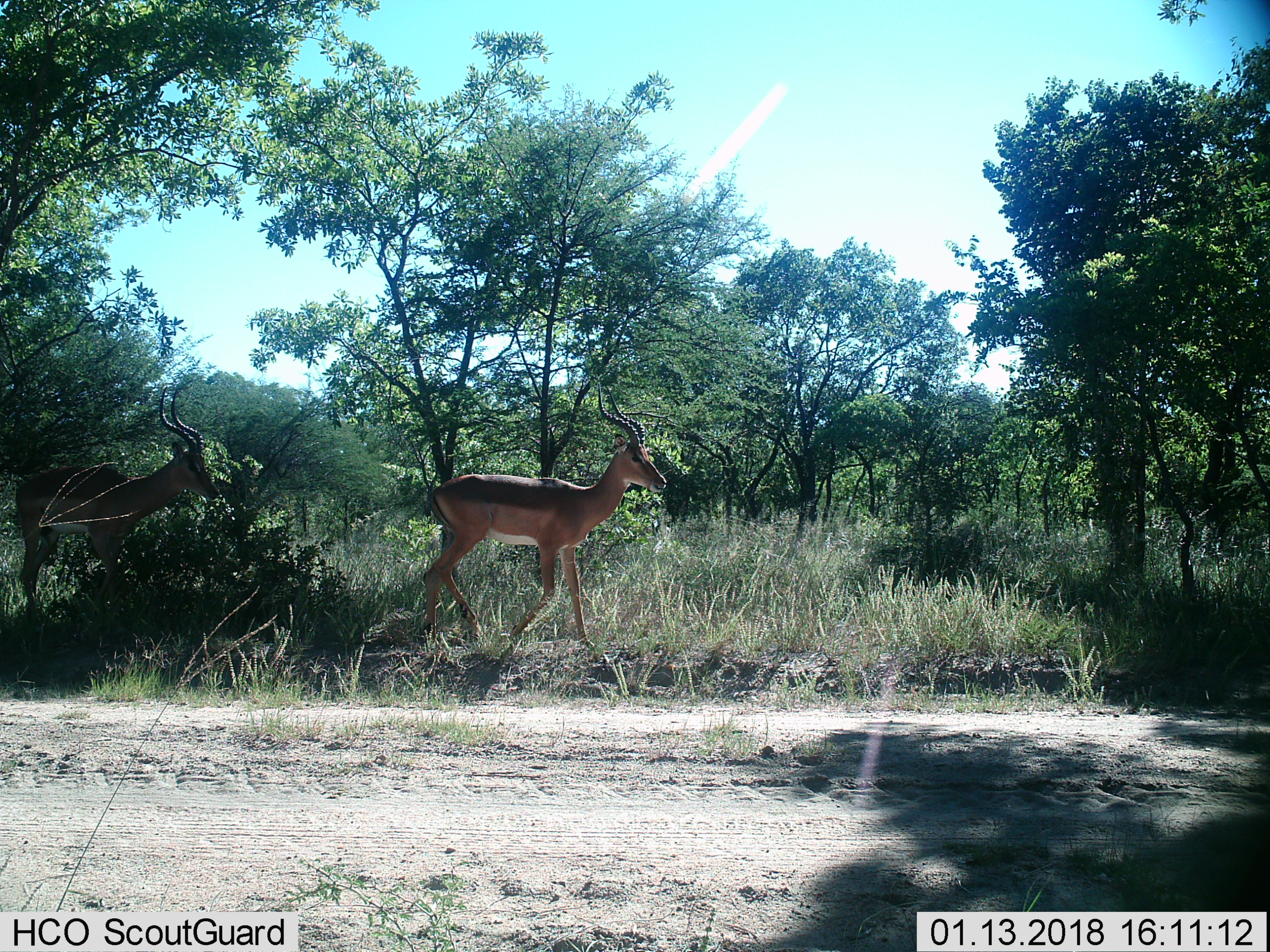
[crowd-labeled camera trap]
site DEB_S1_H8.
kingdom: Animalia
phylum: Chordata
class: Mammalia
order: Artiodactyla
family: Bovidae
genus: Aepyceros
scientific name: Aepyceros melampus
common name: impala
Impala (Aepyceros melampus), count 2. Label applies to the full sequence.